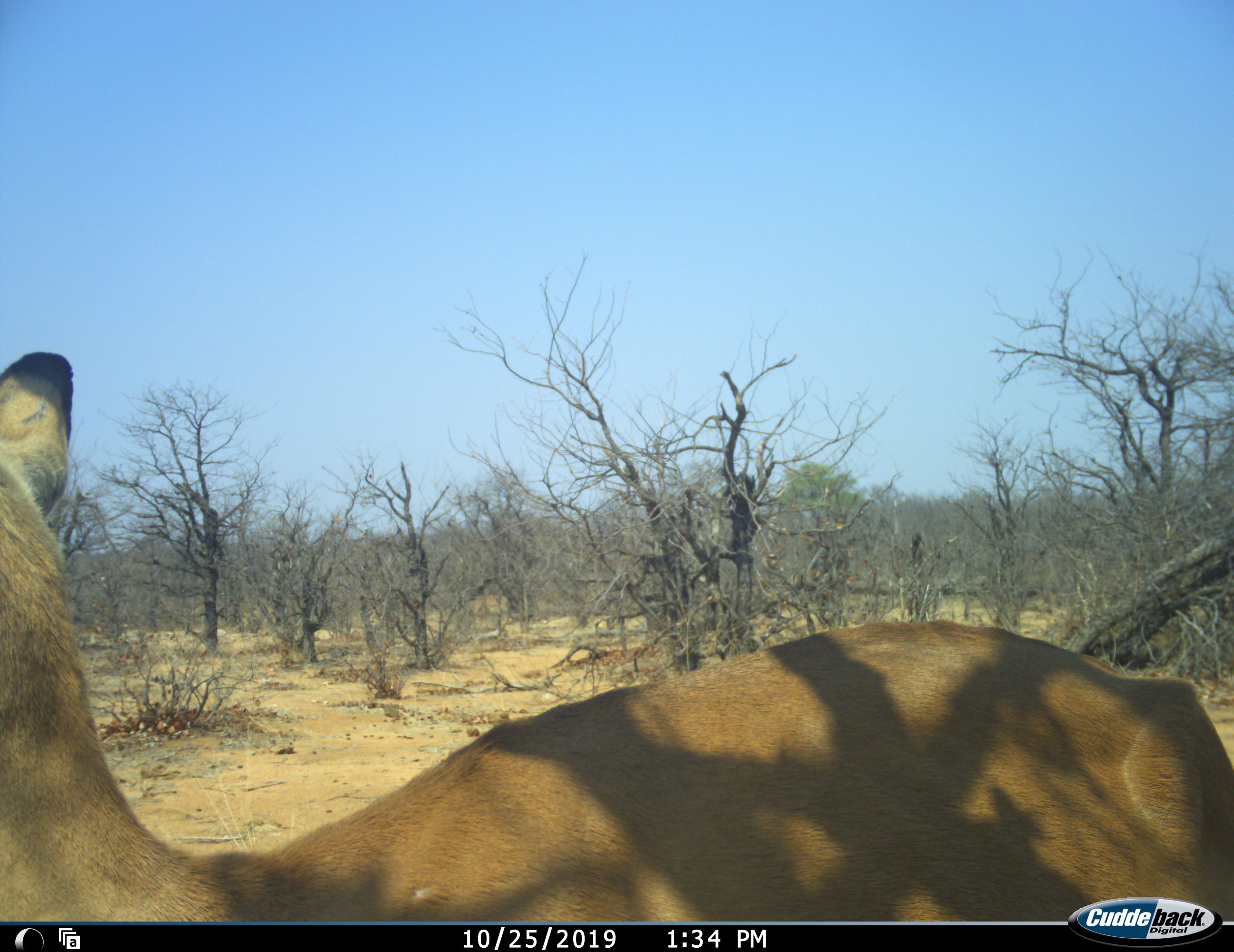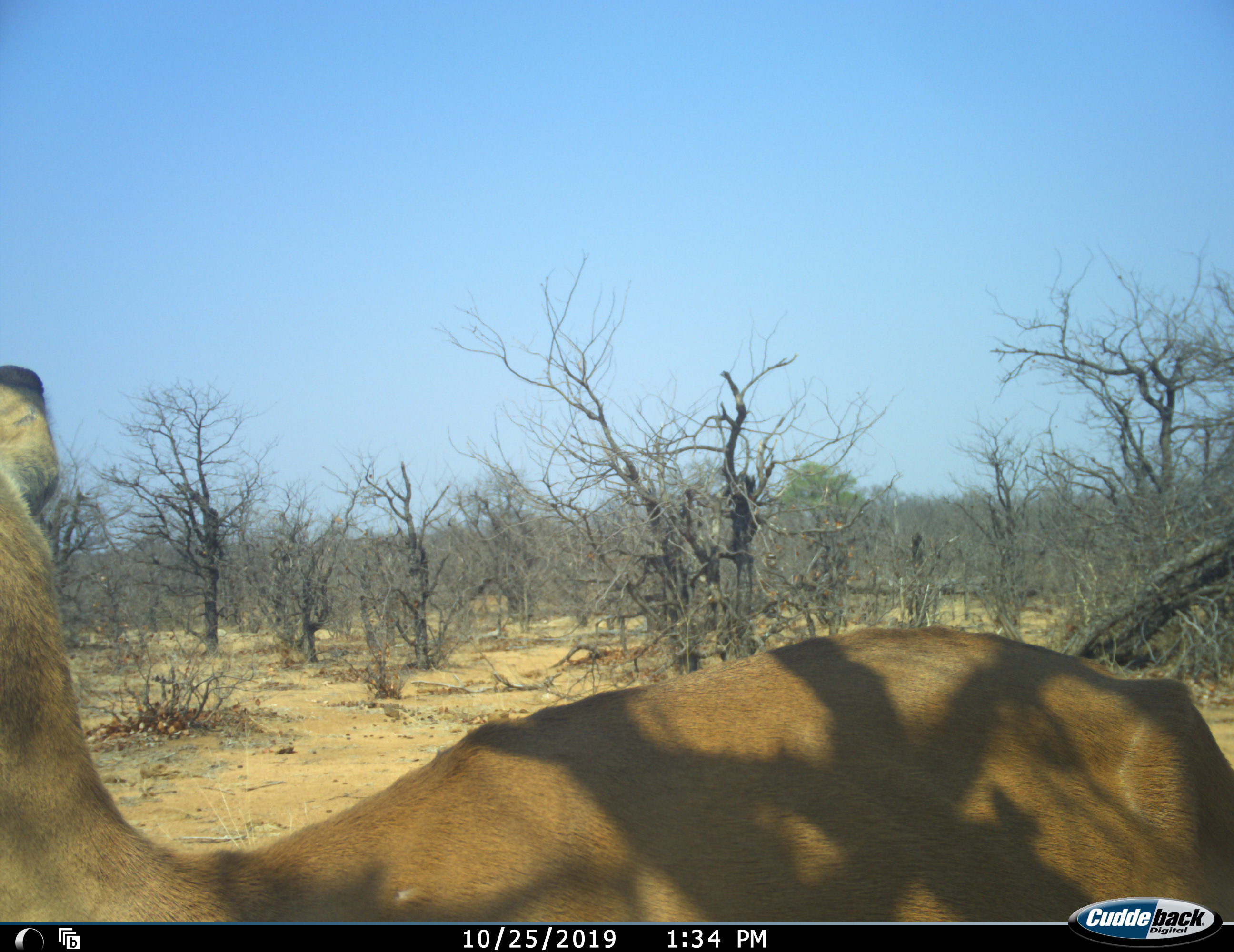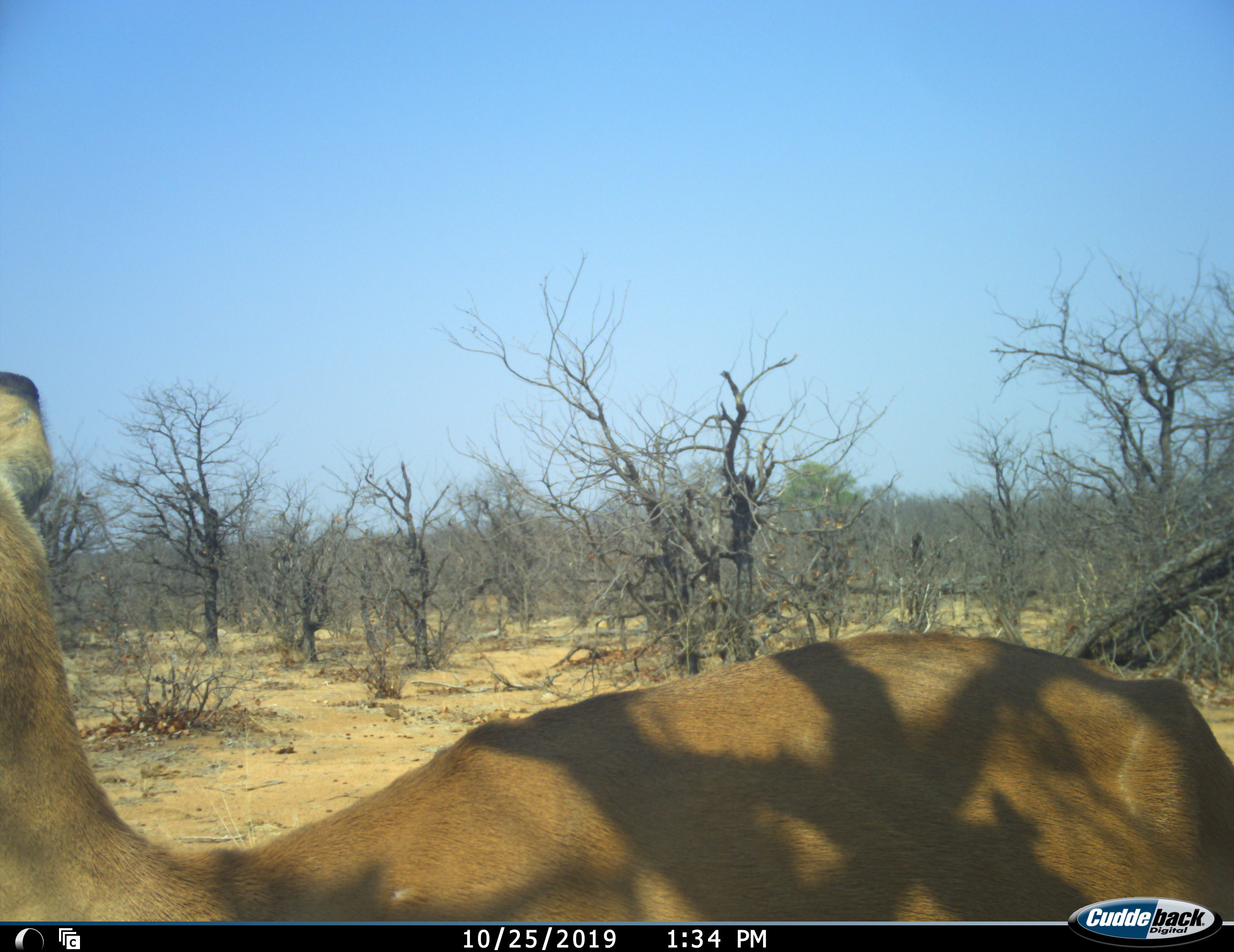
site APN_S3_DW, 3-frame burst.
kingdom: Animalia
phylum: Chordata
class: Mammalia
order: Artiodactyla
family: Bovidae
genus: Aepyceros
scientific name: Aepyceros melampus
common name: impala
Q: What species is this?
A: Impala (Aepyceros melampus).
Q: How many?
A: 1.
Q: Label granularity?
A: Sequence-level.